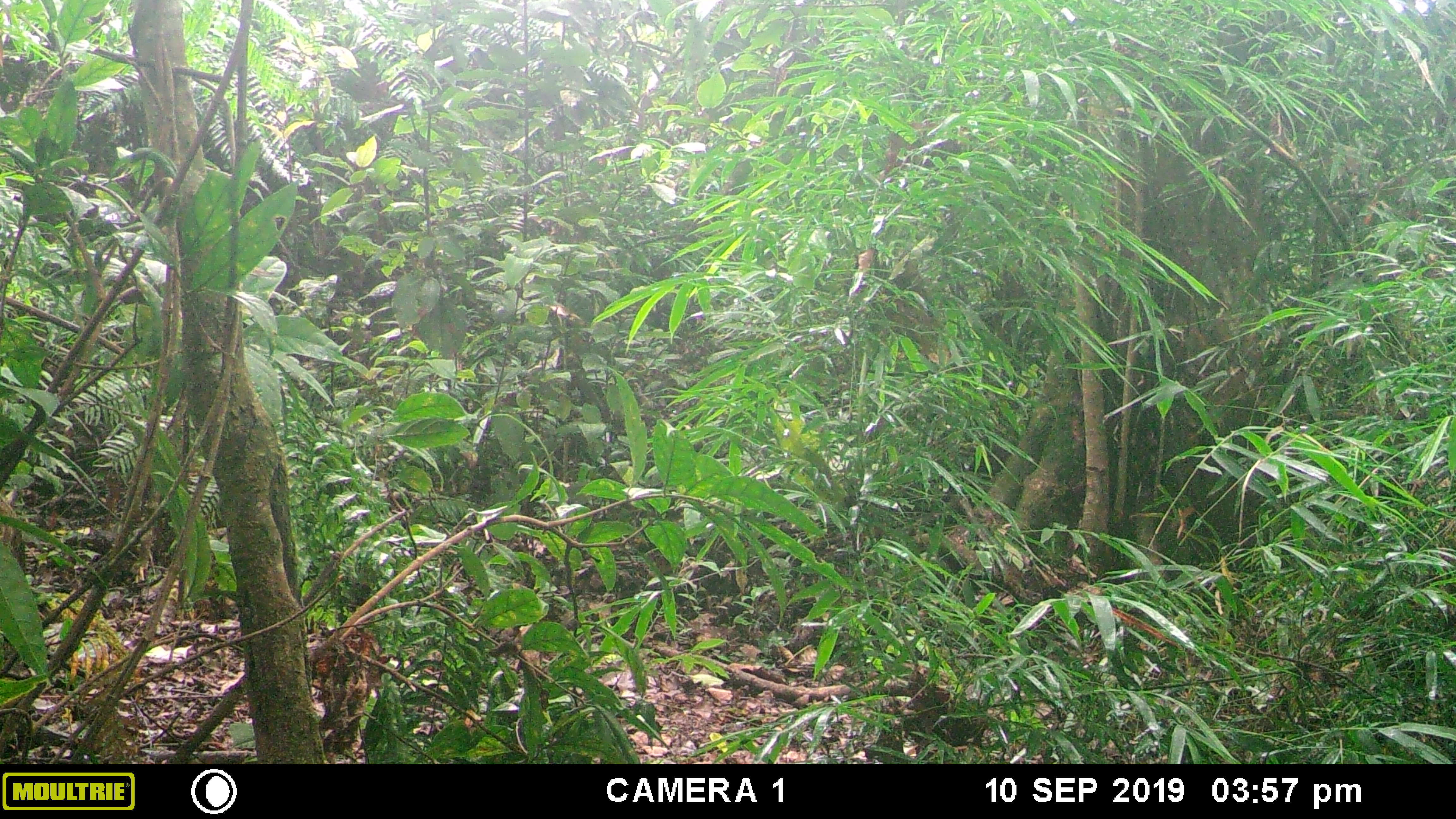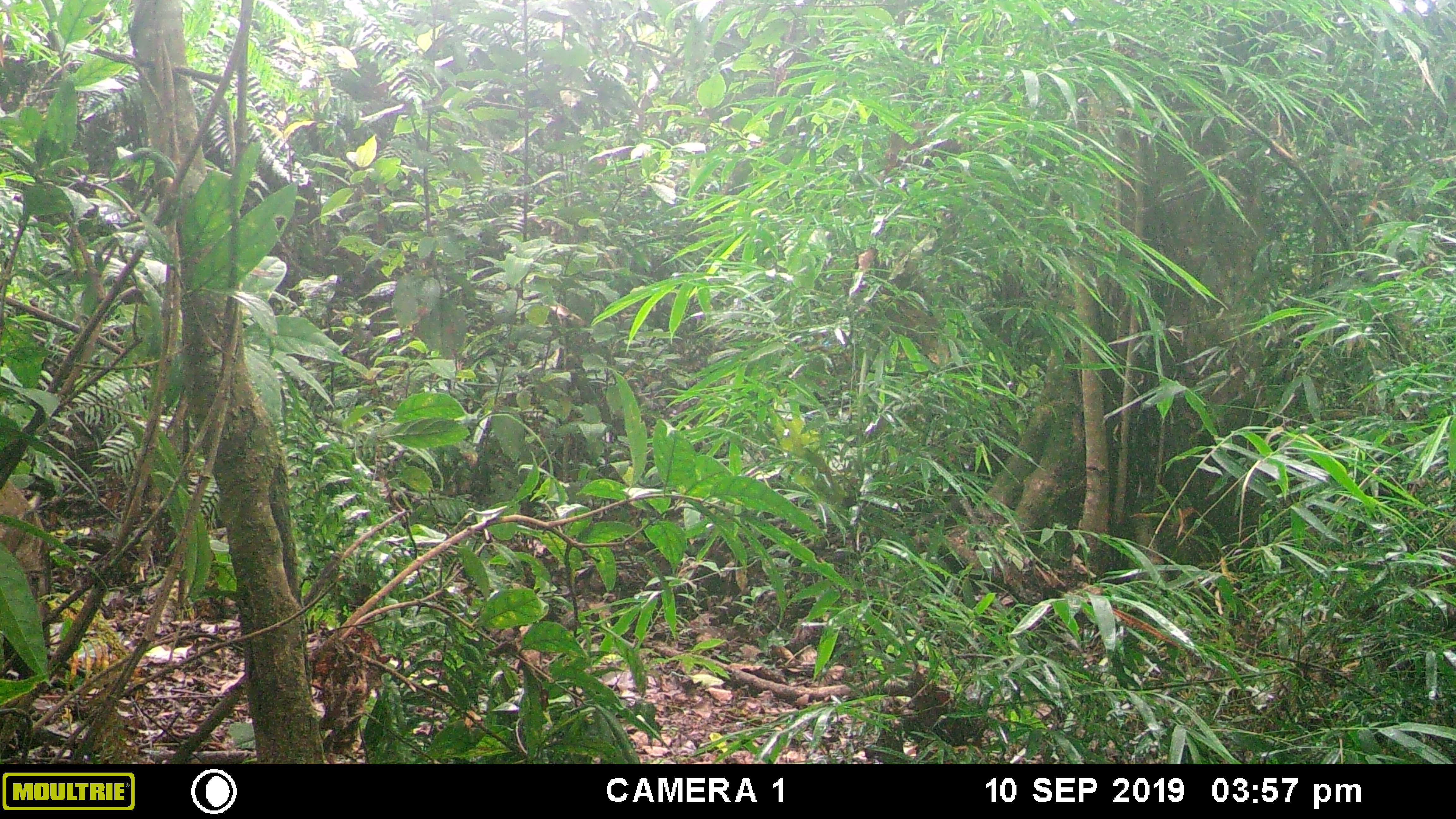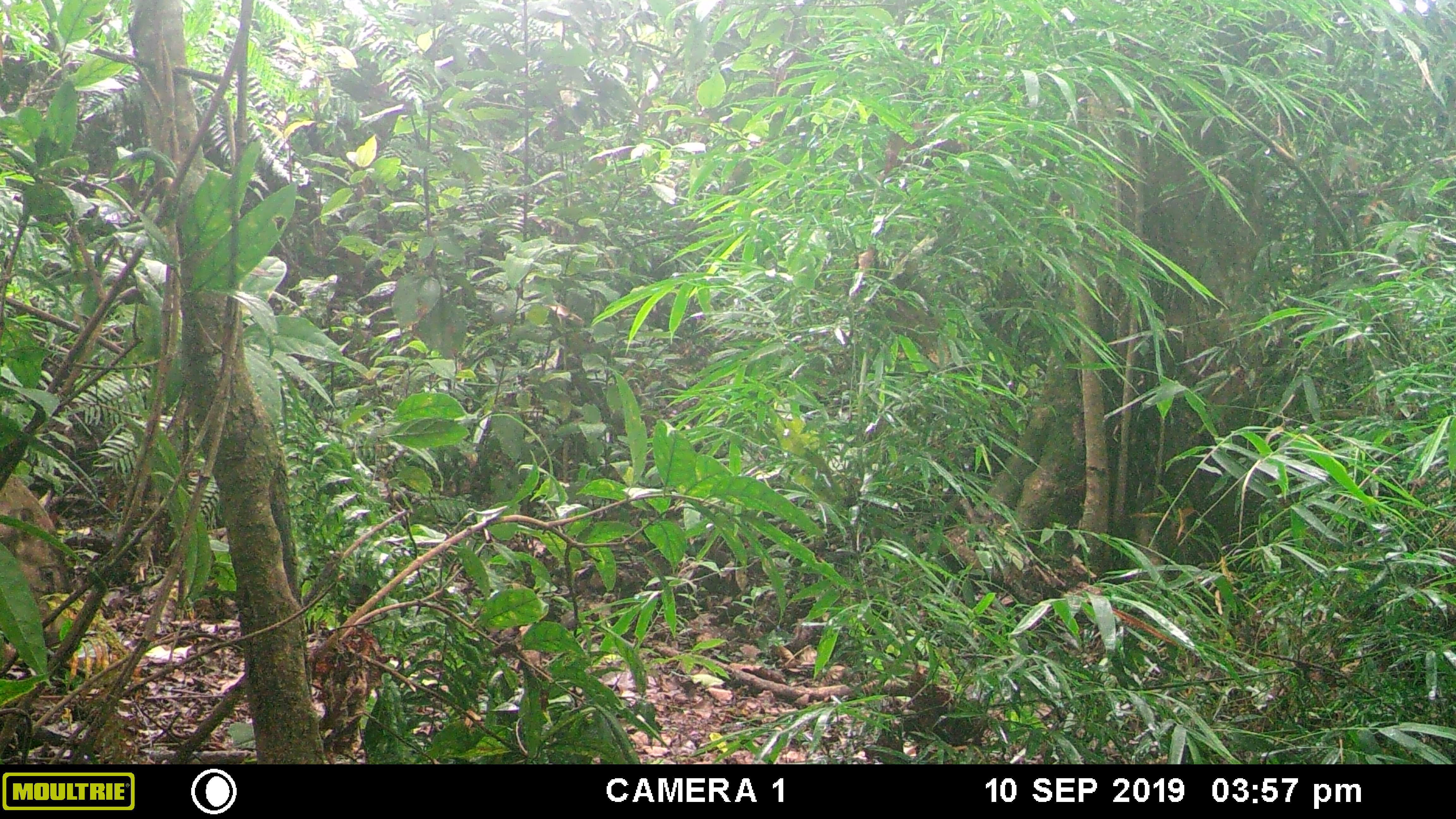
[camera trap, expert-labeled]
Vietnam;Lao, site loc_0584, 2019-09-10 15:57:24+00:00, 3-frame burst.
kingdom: Animalia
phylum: Chordata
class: Mammalia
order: Artiodactyla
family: Suidae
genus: Sus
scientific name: Sus scrofa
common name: eurasian wild pig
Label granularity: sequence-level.